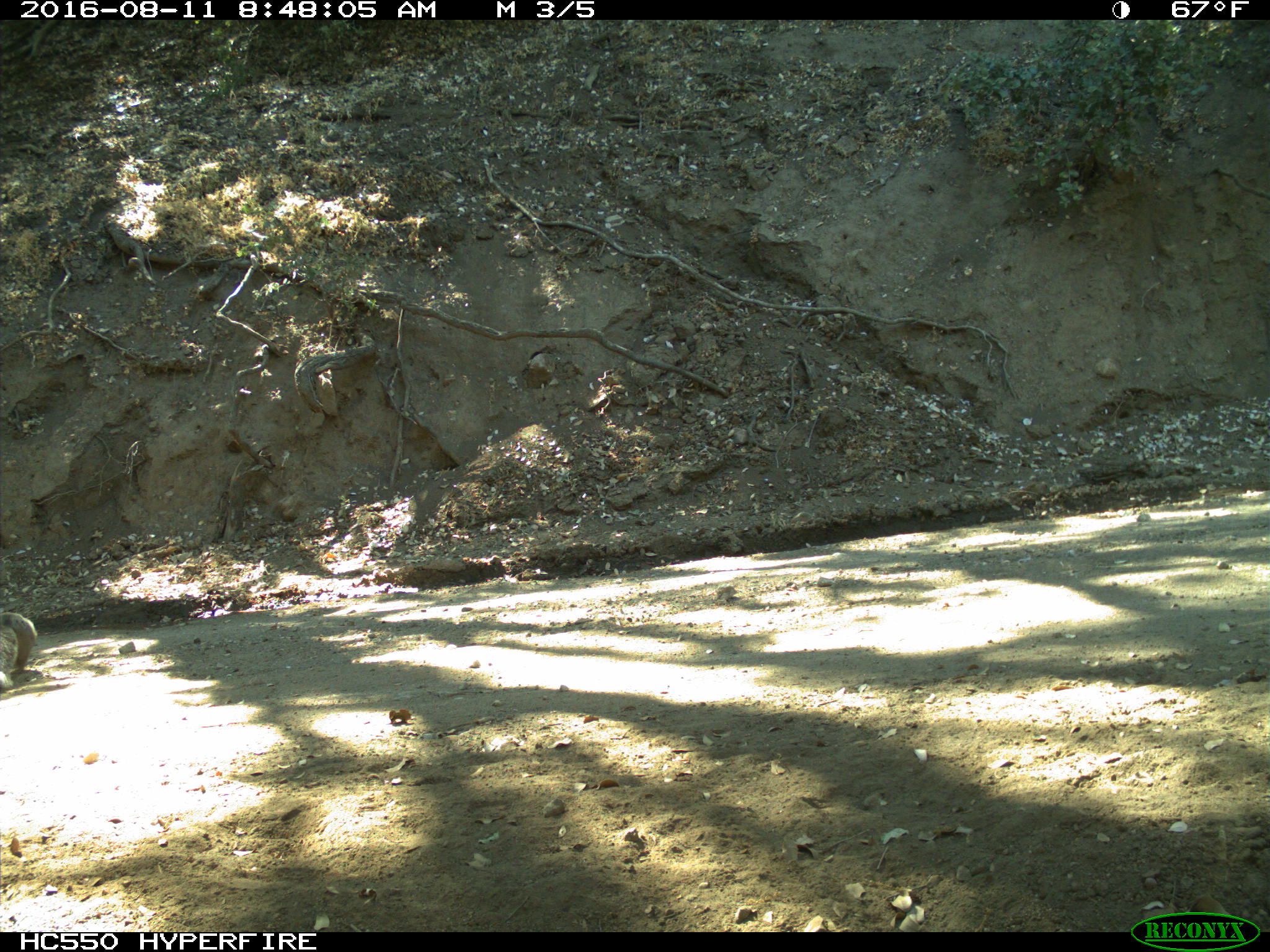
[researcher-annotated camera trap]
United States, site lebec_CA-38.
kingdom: Animalia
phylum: Chordata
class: Mammalia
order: Rodentia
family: Sciuridae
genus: Sciurus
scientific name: Sciurus carolinensis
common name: eastern gray squirrel